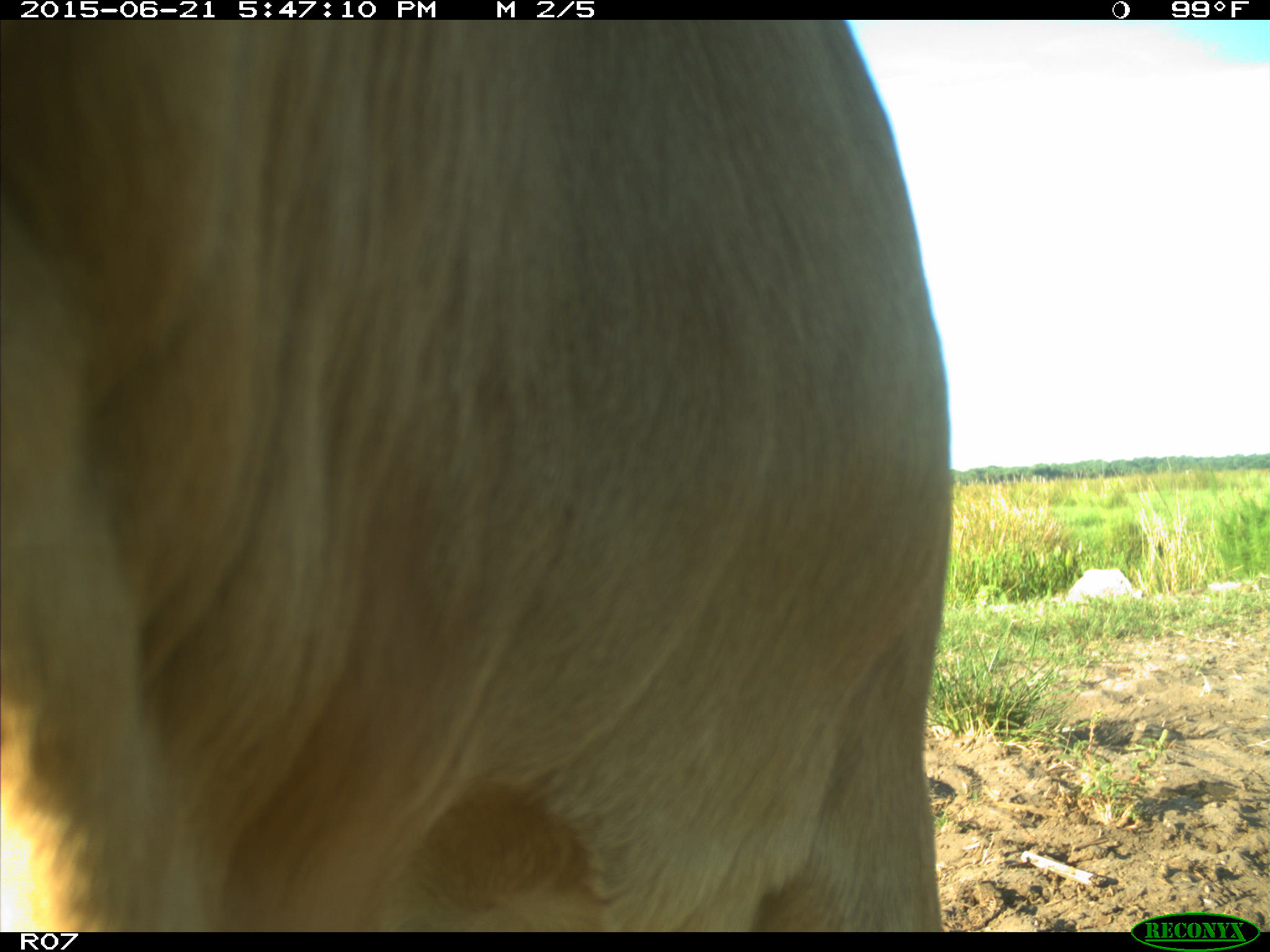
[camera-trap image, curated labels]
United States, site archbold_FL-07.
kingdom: Animalia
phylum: Chordata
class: Mammalia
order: Artiodactyla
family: Bovidae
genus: Bos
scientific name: Bos taurus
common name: domestic cow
Bos taurus (domestic cow).